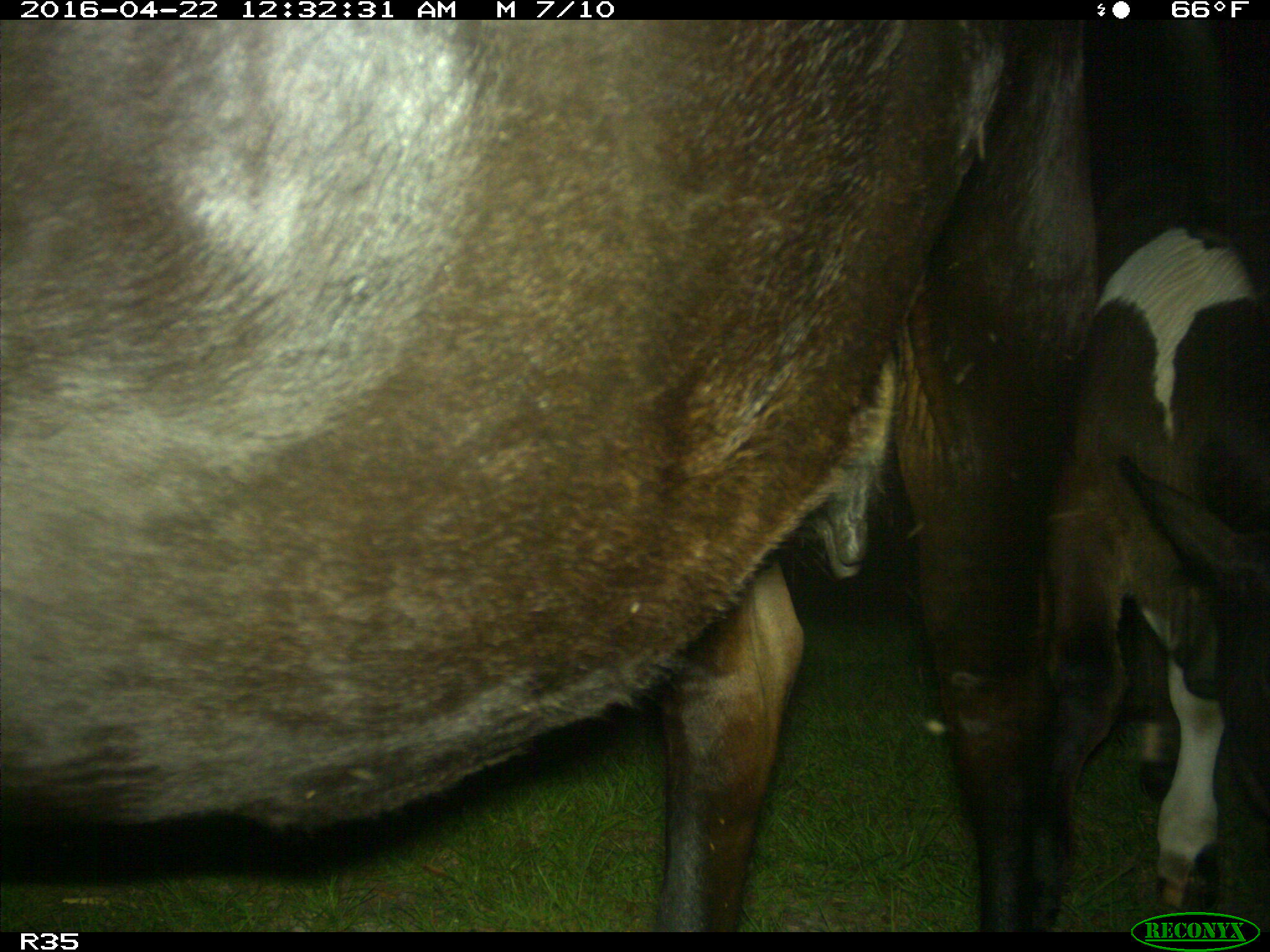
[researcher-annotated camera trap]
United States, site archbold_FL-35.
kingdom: Animalia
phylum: Chordata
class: Mammalia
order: Artiodactyla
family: Bovidae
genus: Bos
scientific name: Bos taurus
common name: domestic cow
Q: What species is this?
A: Bos taurus (domestic cow).